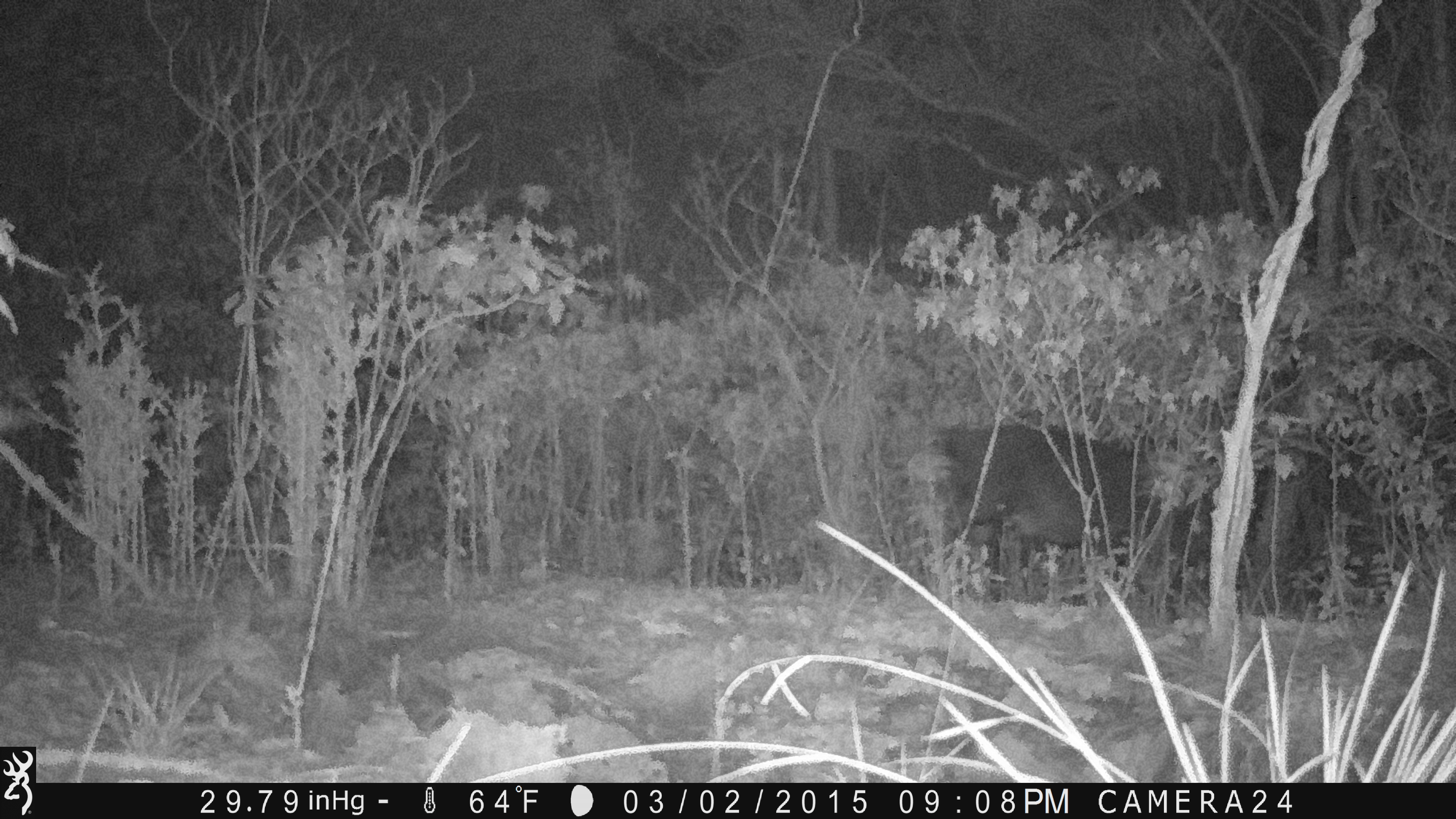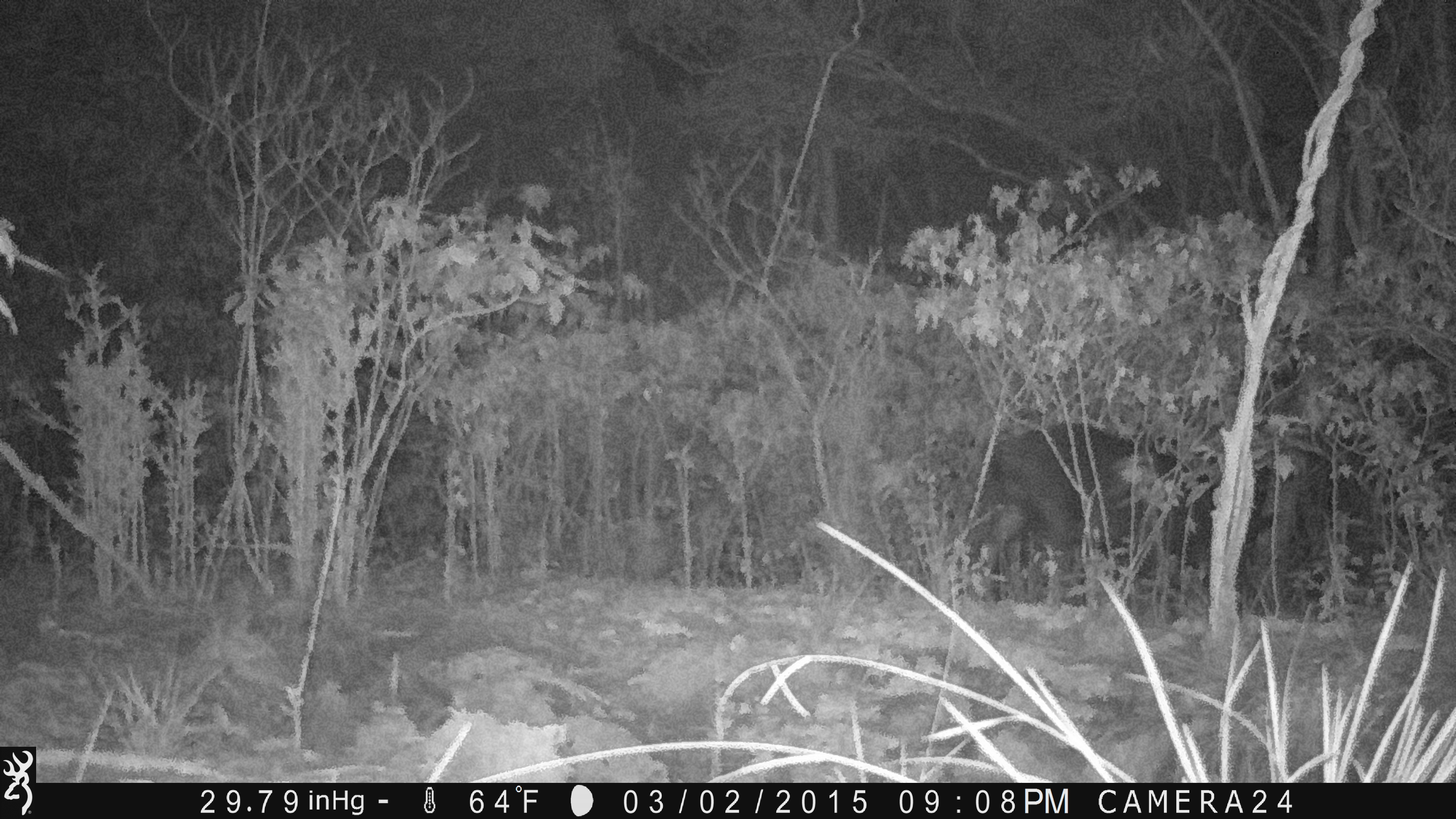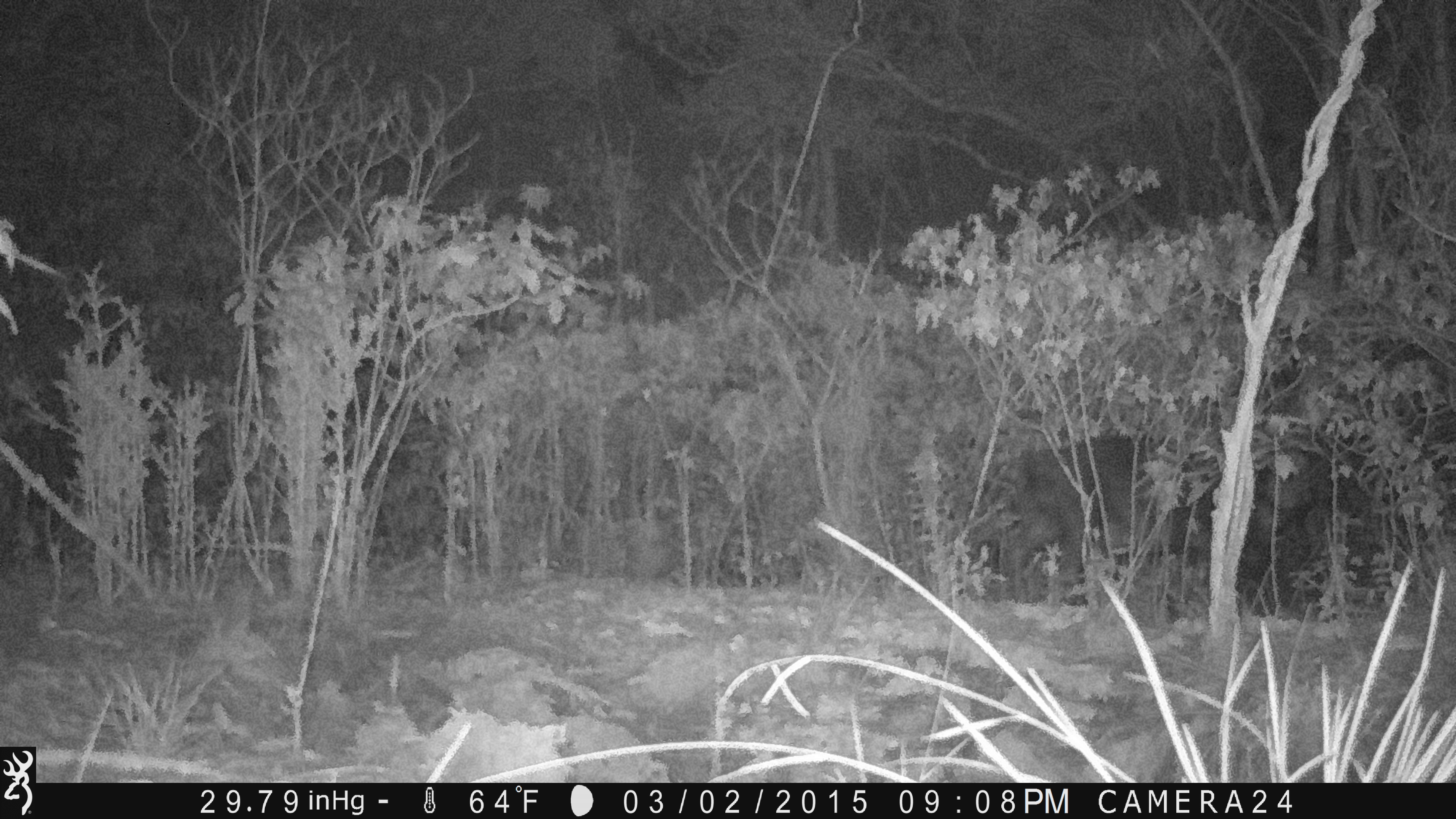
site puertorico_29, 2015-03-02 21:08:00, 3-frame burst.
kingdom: Animalia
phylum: Chordata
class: Mammalia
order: Artiodactyla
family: Bovidae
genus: Capra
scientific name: Capra hircus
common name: goat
Goat (Capra hircus).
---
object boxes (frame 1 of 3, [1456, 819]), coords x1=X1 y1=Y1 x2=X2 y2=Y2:
goat: x1=903 y1=420 x2=1187 y2=609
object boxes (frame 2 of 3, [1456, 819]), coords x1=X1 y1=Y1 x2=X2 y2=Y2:
goat: x1=963 y1=417 x2=1193 y2=613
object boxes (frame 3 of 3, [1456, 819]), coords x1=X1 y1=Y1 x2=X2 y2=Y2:
goat: x1=1007 y1=426 x2=1276 y2=608